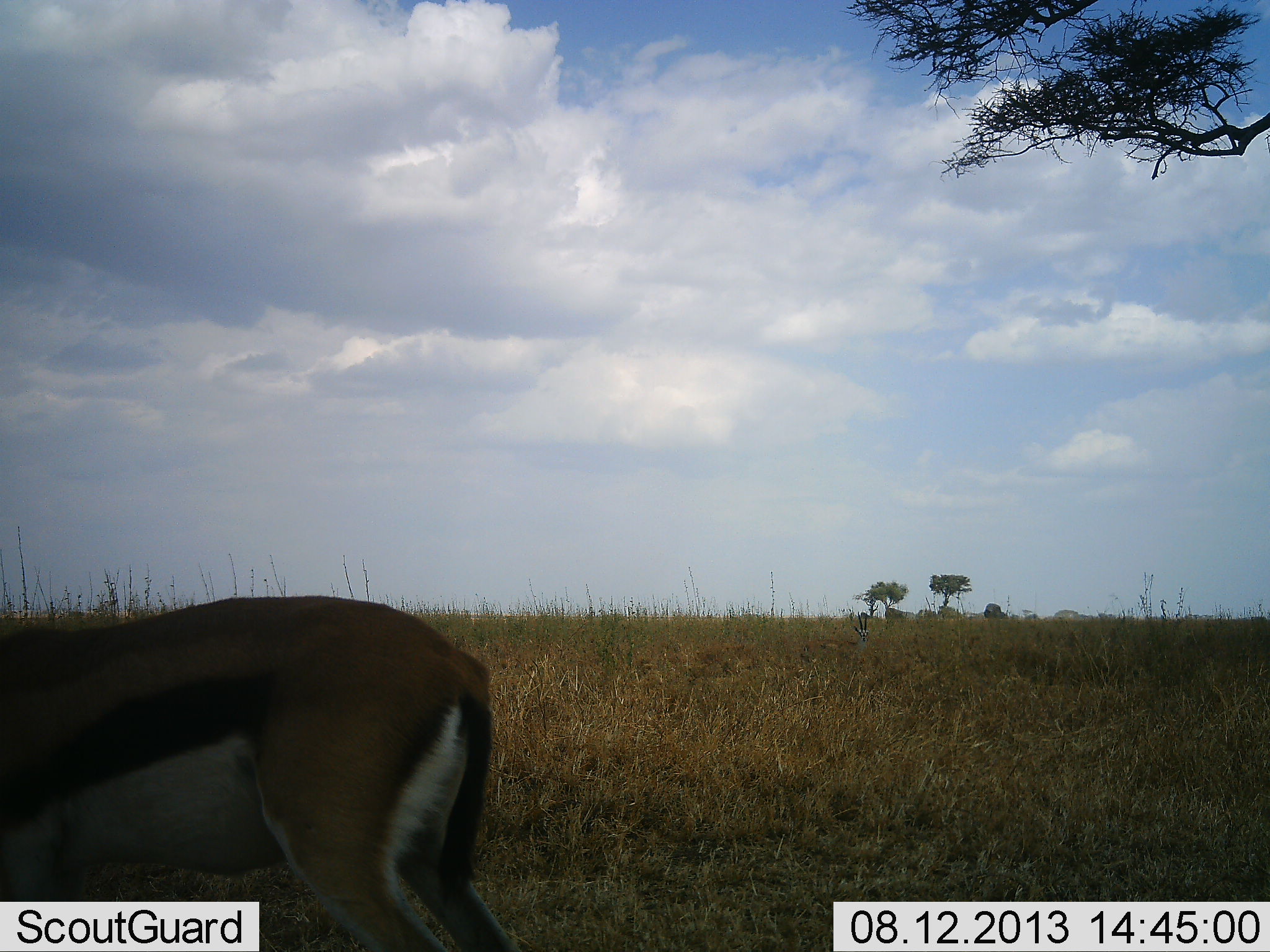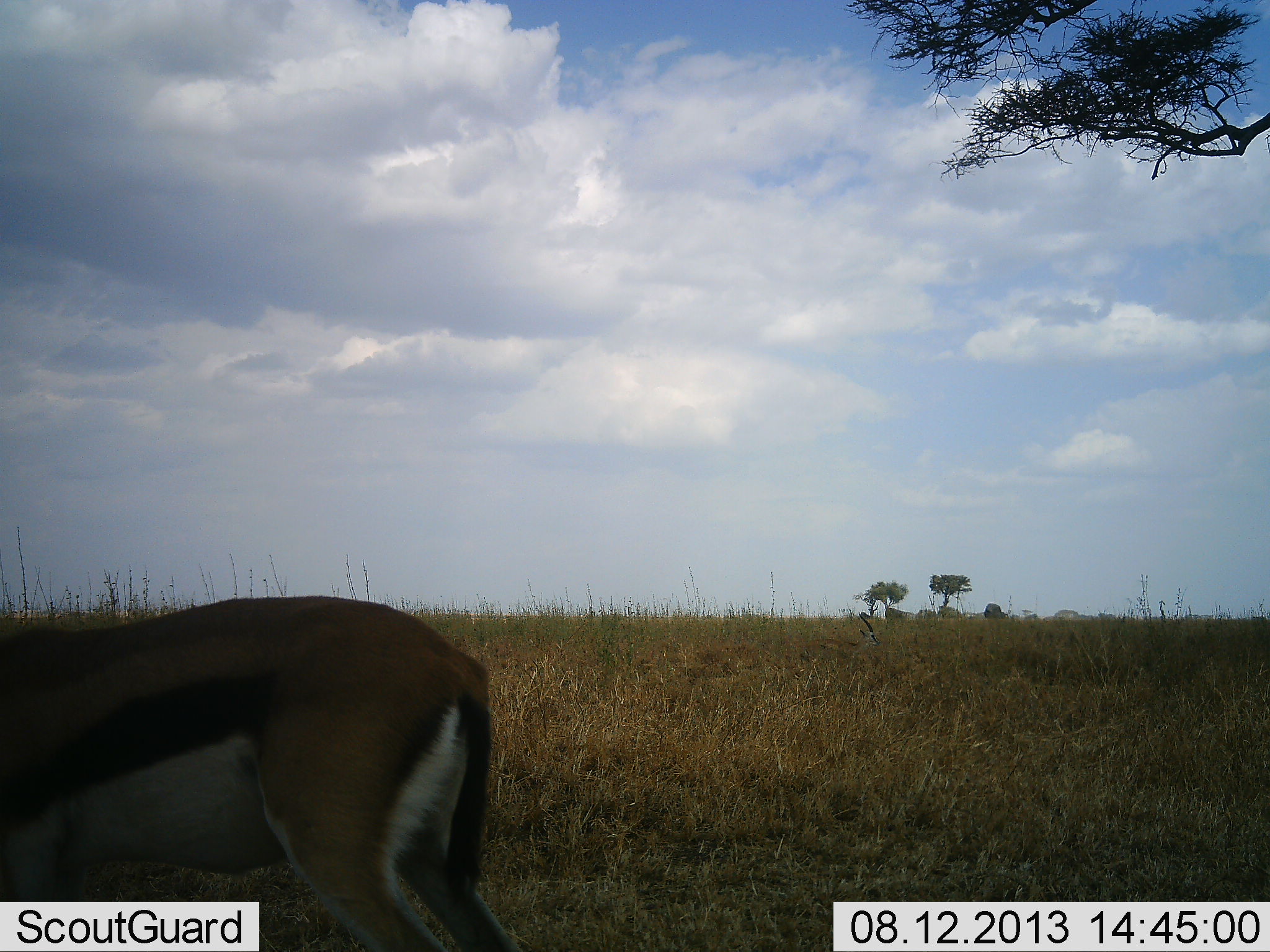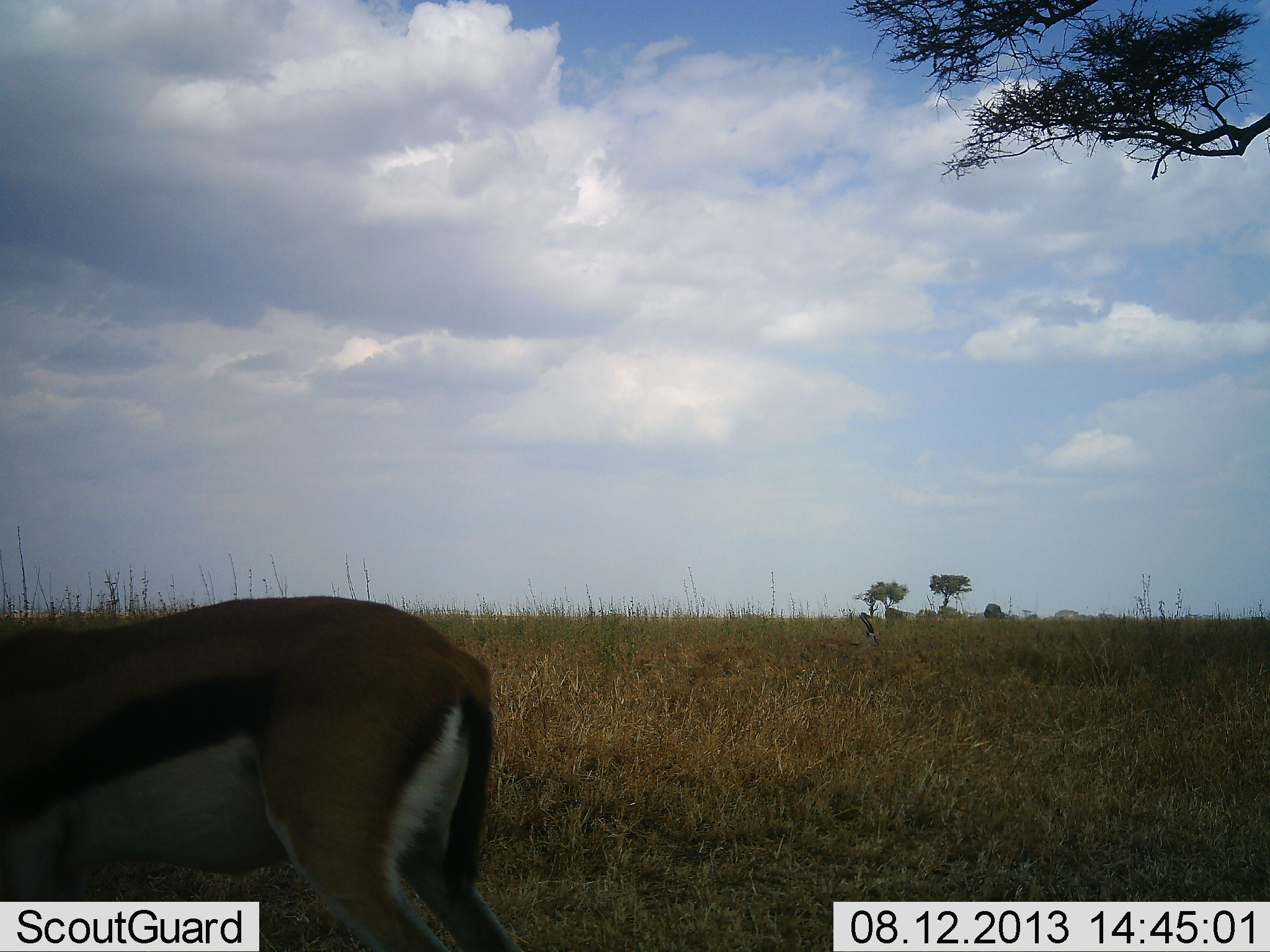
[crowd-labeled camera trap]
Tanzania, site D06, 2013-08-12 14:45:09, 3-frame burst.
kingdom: Animalia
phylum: Chordata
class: Mammalia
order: Artiodactyla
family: Bovidae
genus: Eudorcas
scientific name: Eudorcas thomsonii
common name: thomson's gazelle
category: gazellethomsons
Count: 1.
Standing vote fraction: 79%.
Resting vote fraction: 0%.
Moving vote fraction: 6%.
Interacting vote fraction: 0%.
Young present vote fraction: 0%.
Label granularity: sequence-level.